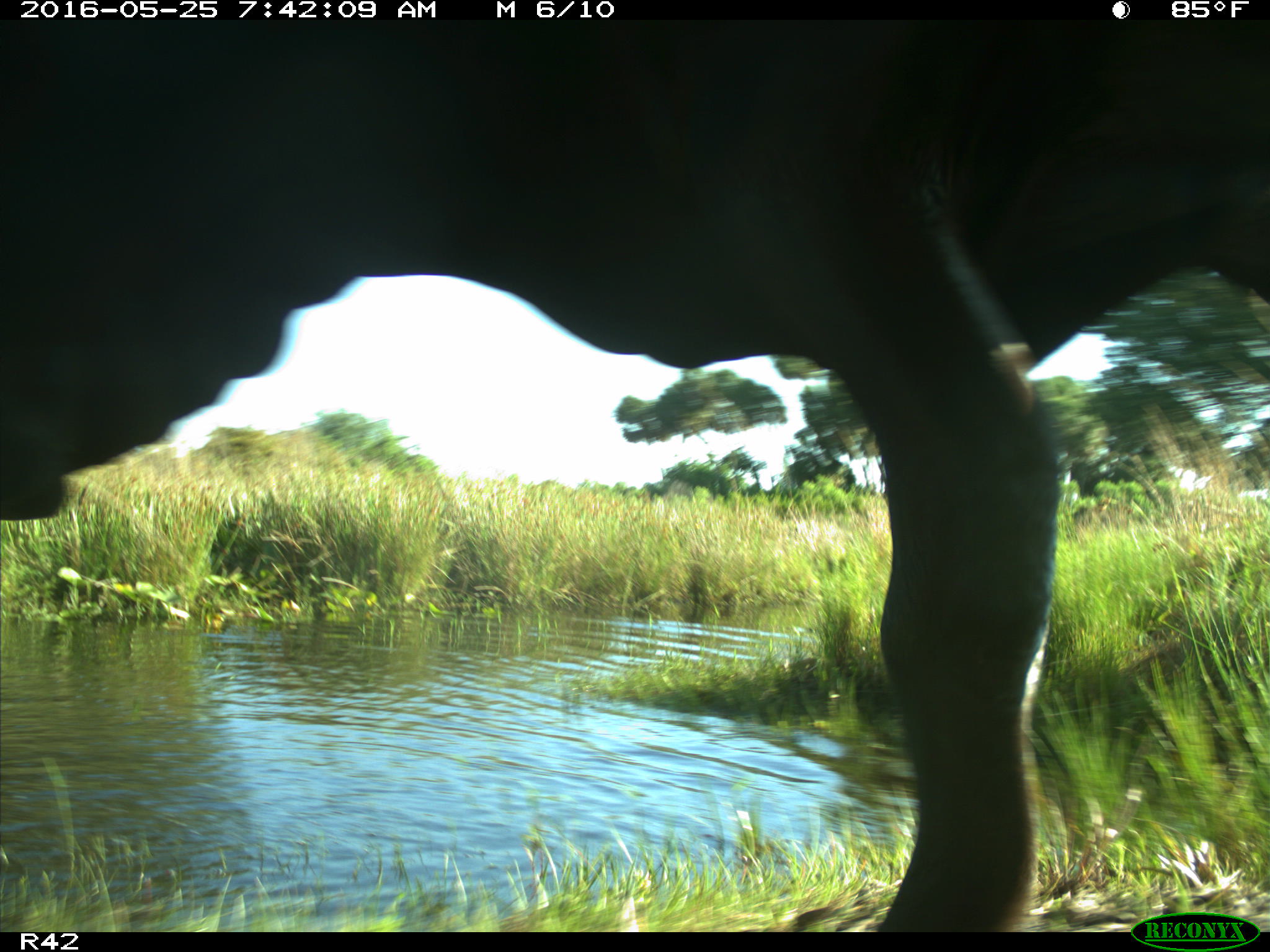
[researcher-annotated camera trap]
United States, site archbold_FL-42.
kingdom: Animalia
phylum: Chordata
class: Mammalia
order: Artiodactyla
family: Bovidae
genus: Bos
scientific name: Bos taurus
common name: domestic cow